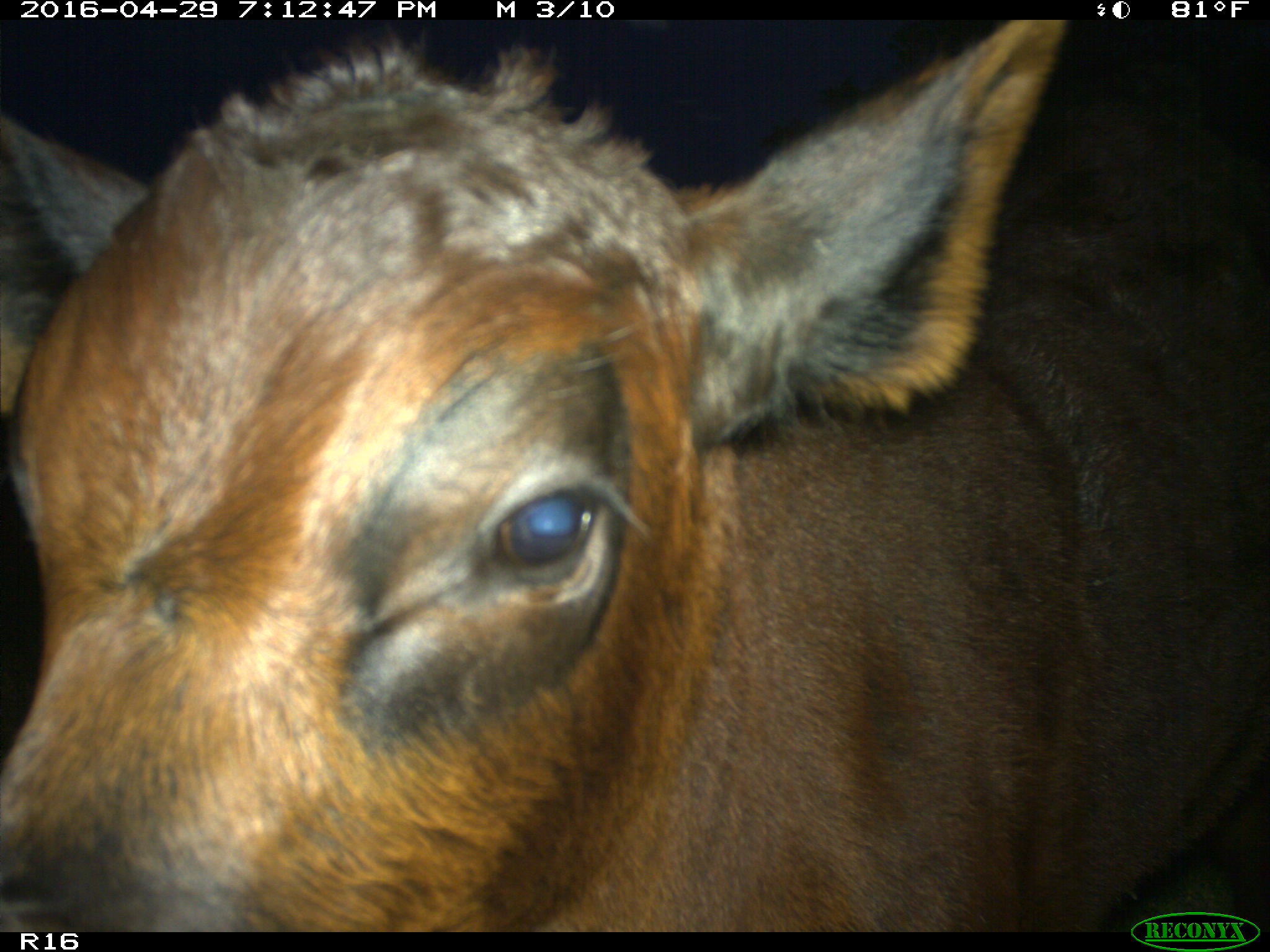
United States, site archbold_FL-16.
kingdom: Animalia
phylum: Chordata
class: Mammalia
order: Artiodactyla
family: Bovidae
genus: Bos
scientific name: Bos taurus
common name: domestic cow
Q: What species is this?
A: Bos taurus (domestic cow).